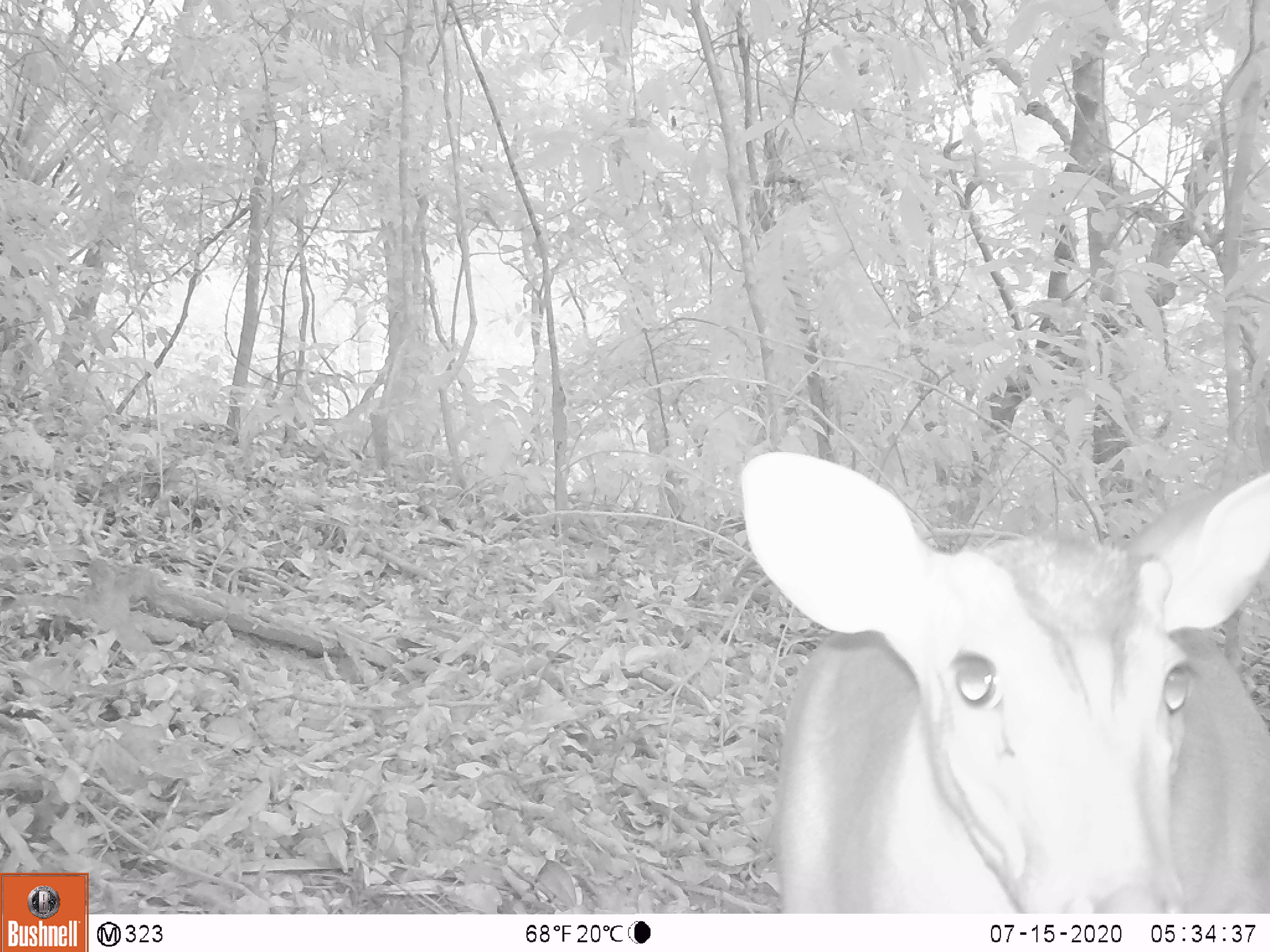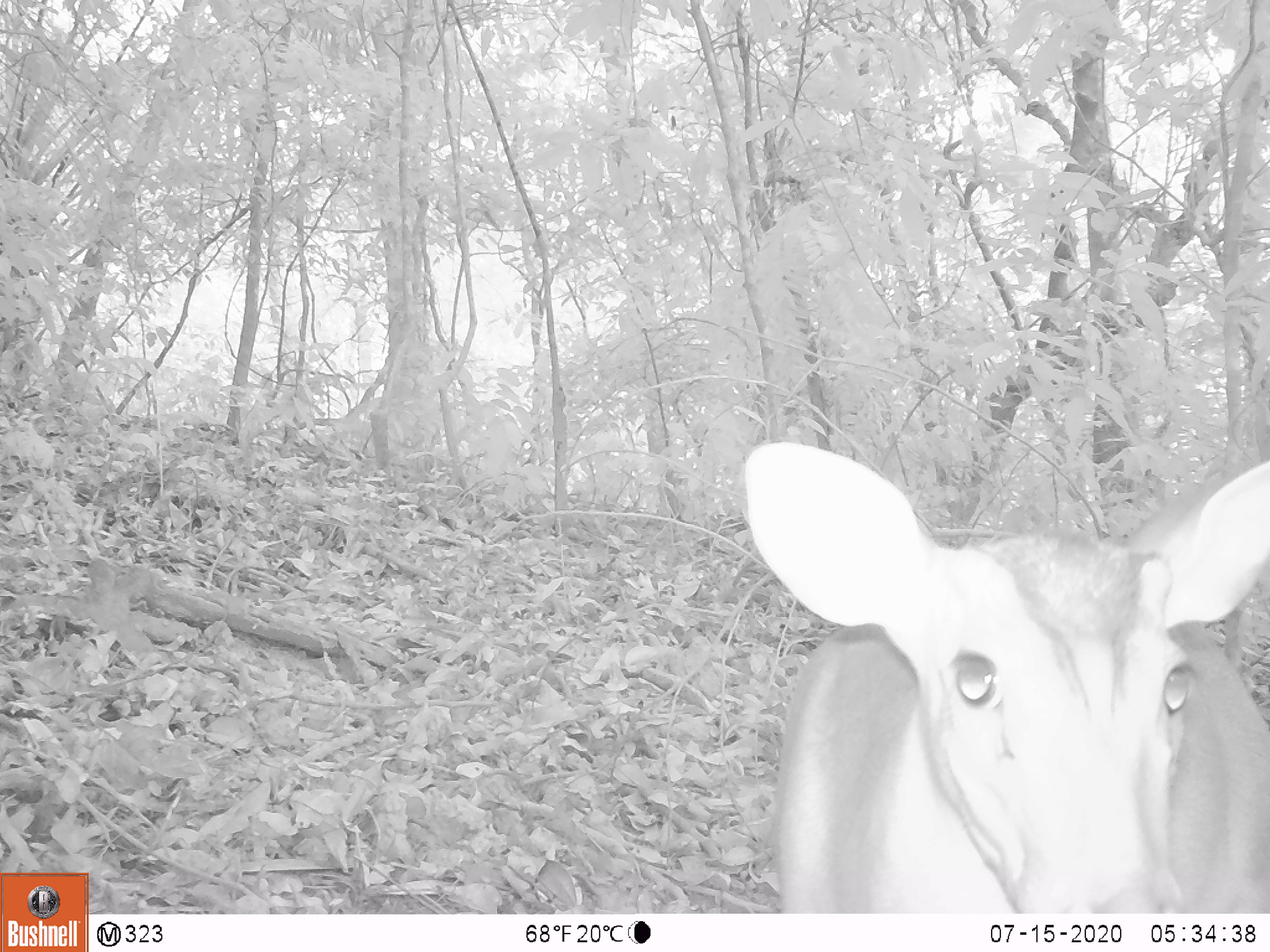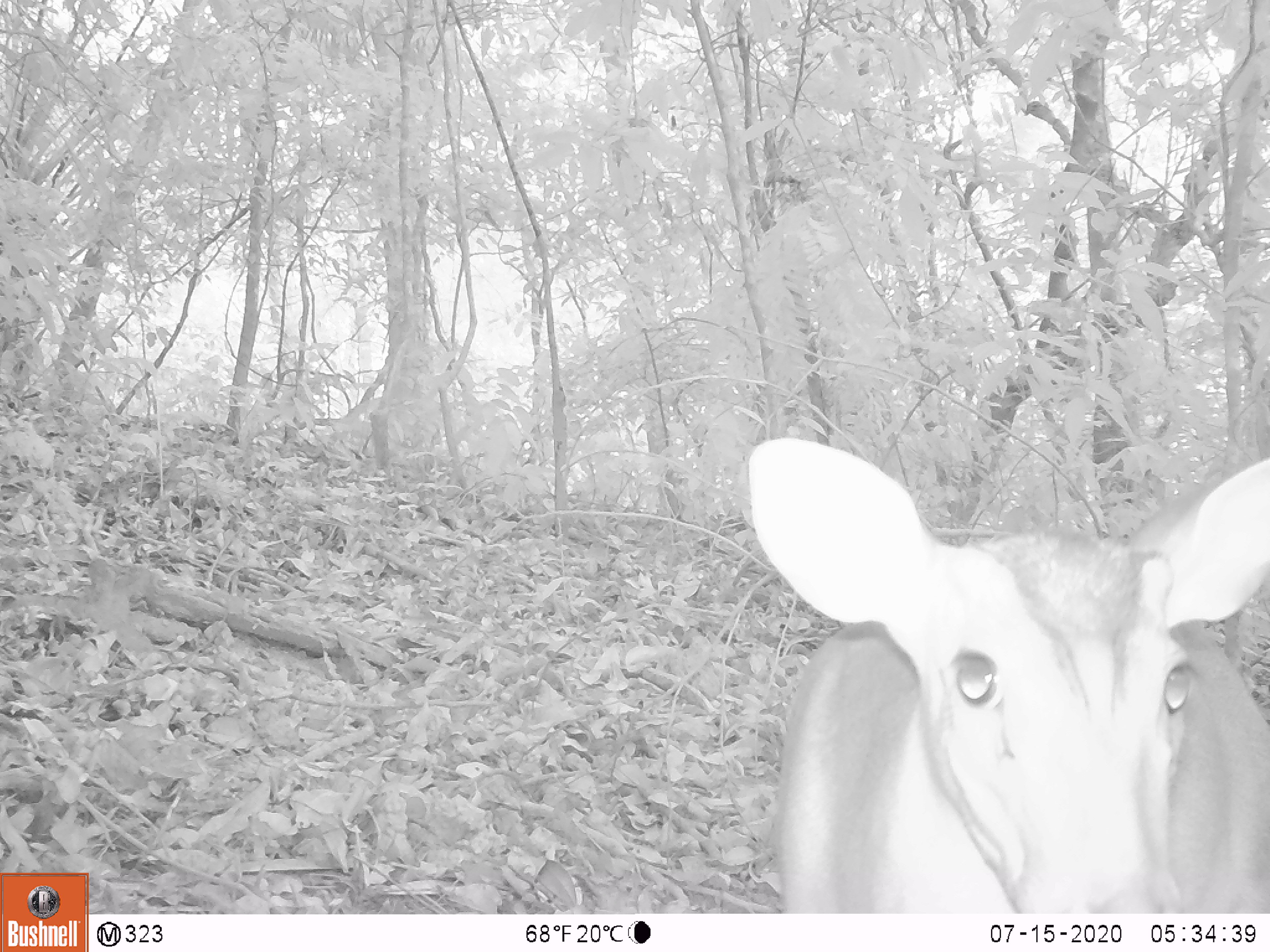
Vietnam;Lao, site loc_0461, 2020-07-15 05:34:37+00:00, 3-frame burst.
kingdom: Animalia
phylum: Chordata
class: Mammalia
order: Artiodactyla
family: Cervidae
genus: Muntiacus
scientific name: Muntiacus vuquangensis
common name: large-antlered muntjac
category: large antlered muntjac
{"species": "large antlered muntjac (large-antlered muntjac) (Muntiacus vuquangensis)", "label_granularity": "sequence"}